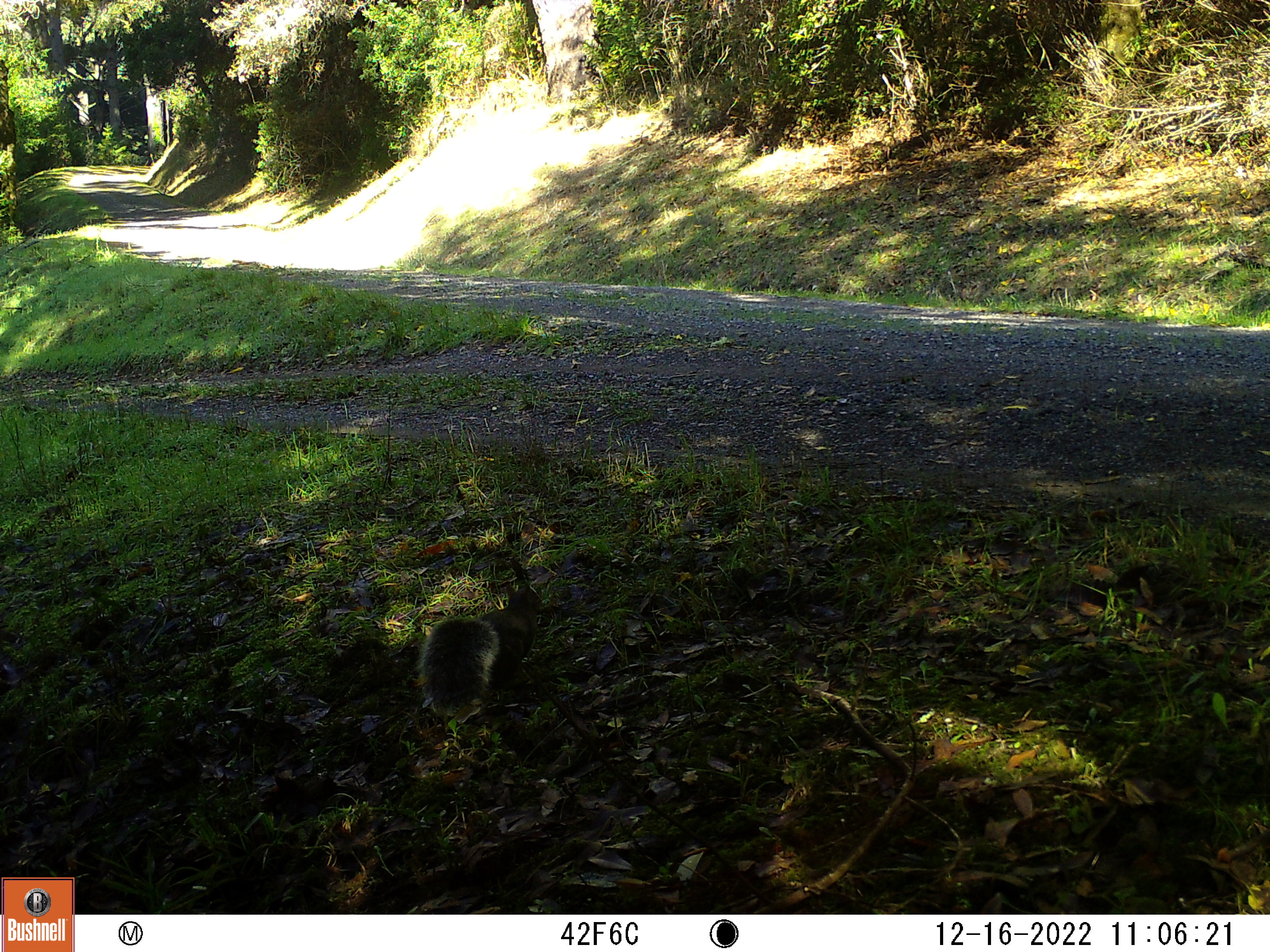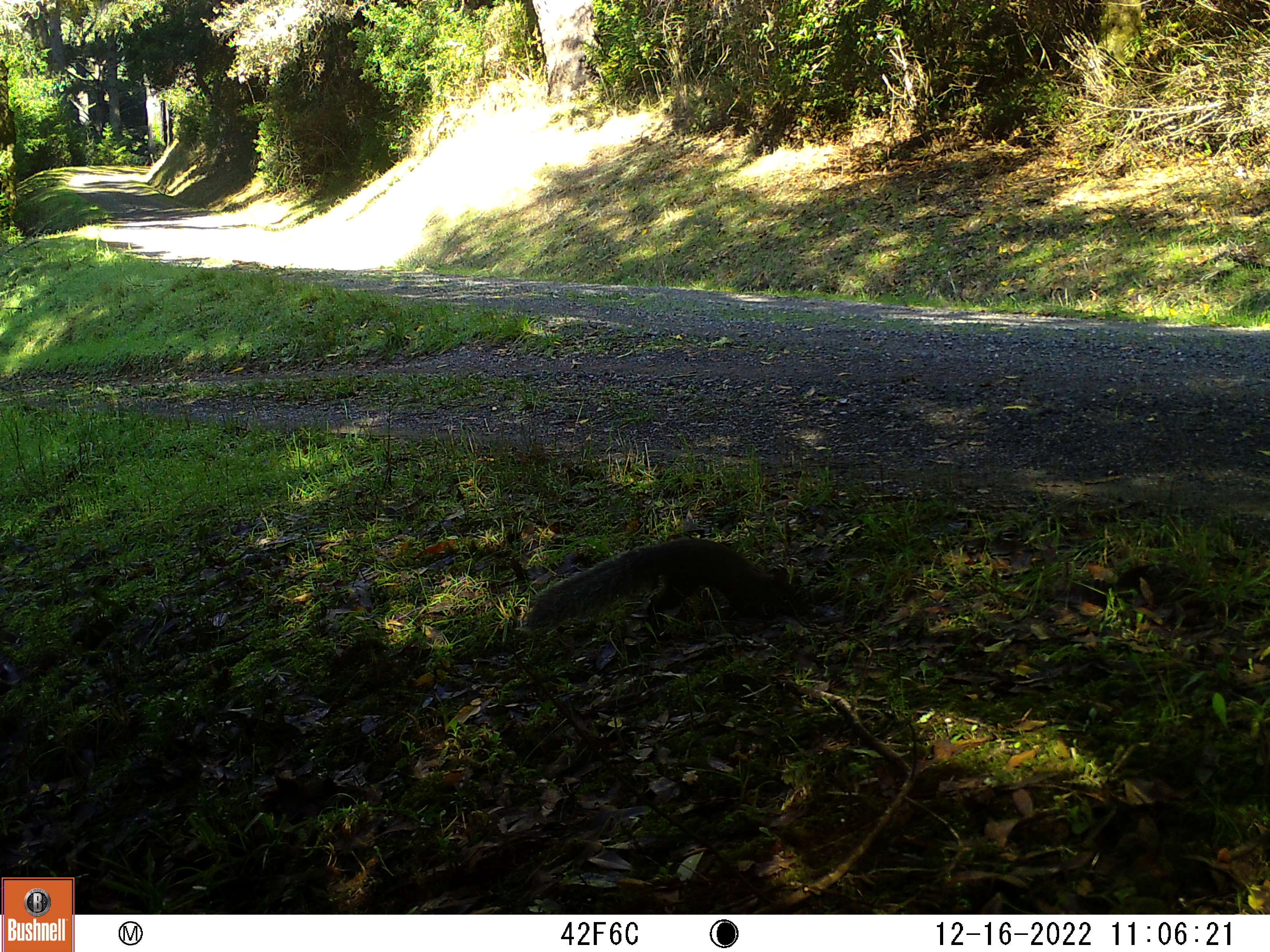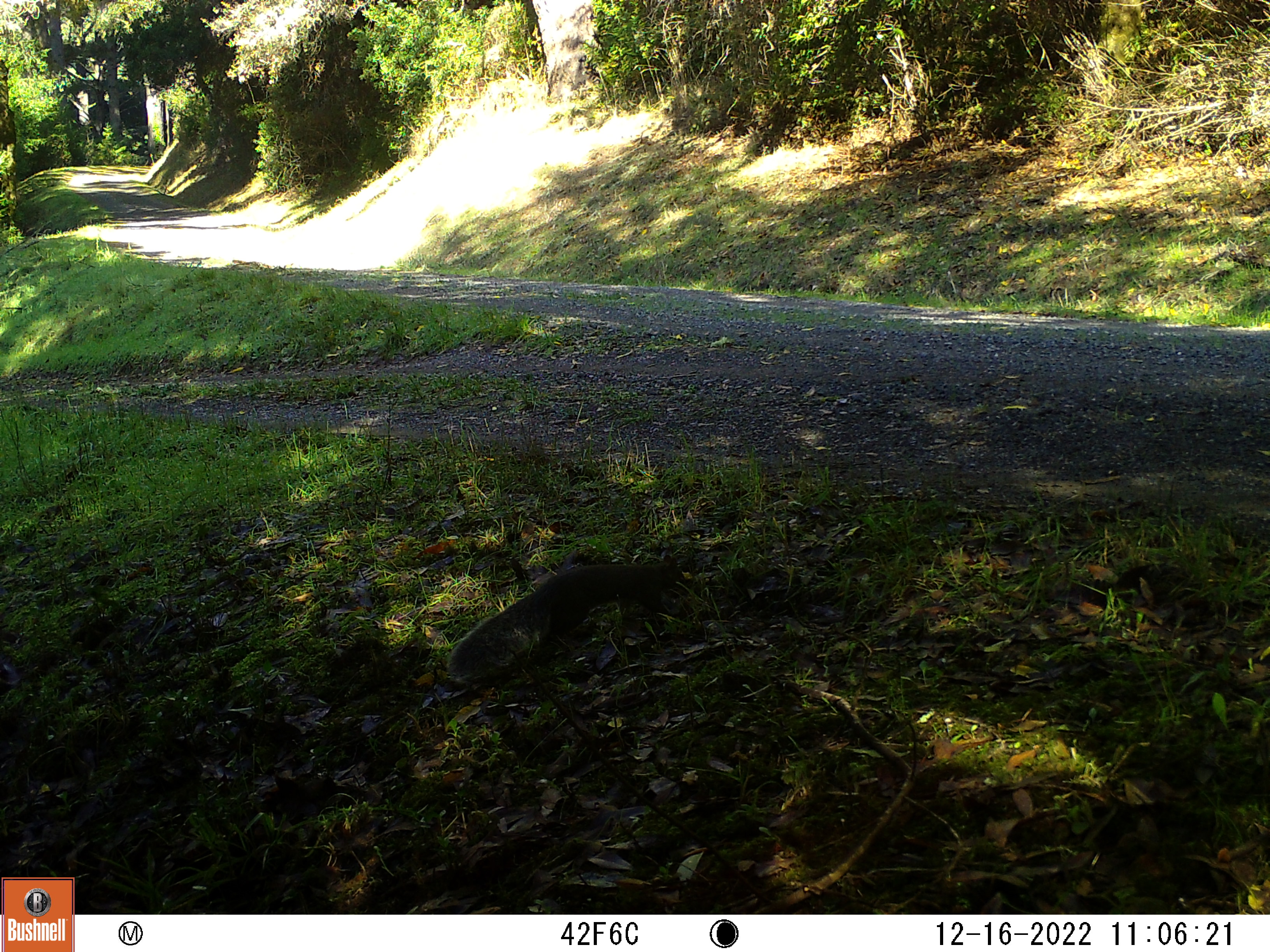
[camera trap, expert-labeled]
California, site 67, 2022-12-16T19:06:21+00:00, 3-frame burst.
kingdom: Animalia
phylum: Chordata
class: Mammalia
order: Rodentia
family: Sciuridae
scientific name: Sciuridae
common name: squirrel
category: unknown squirrel